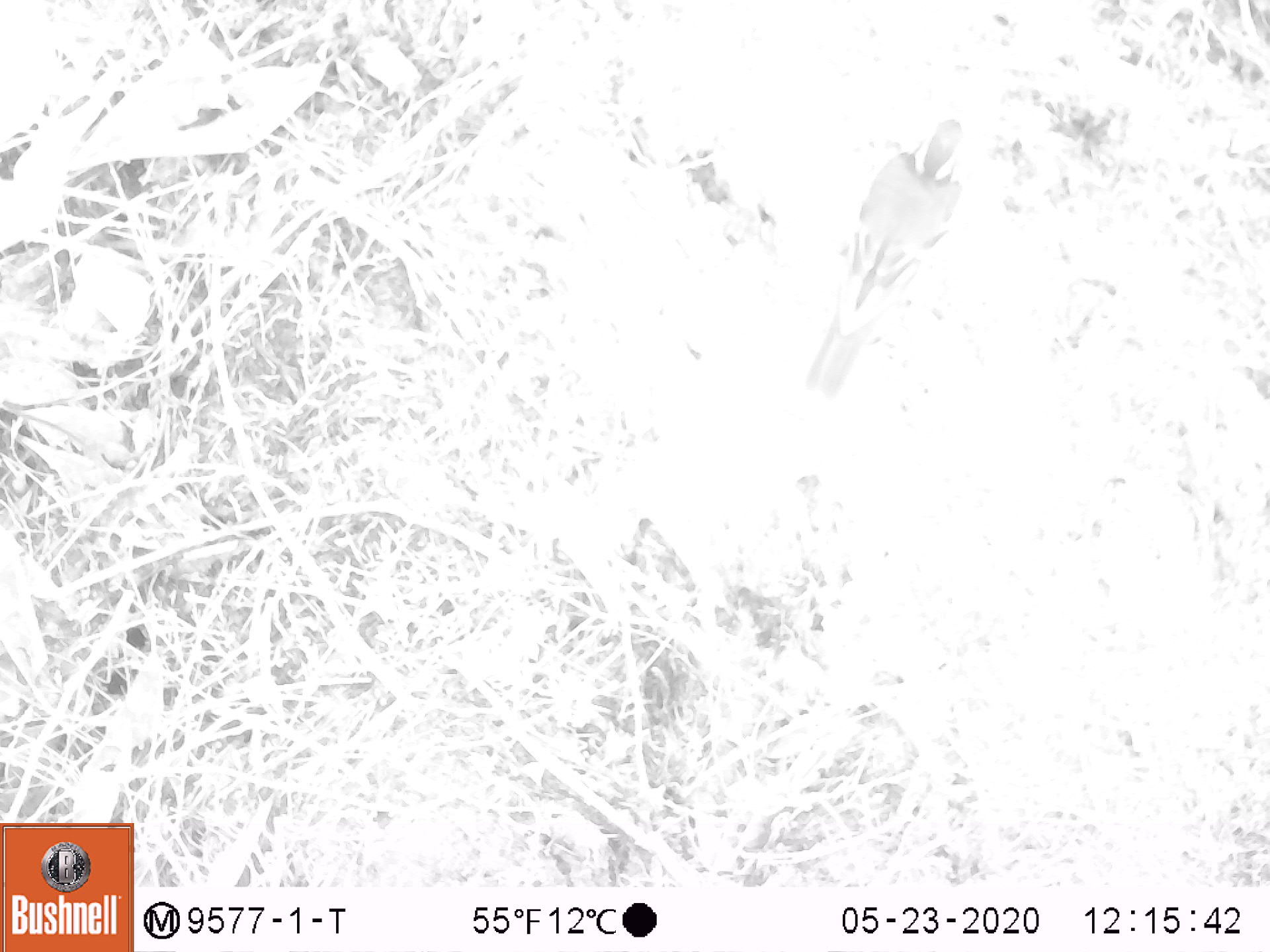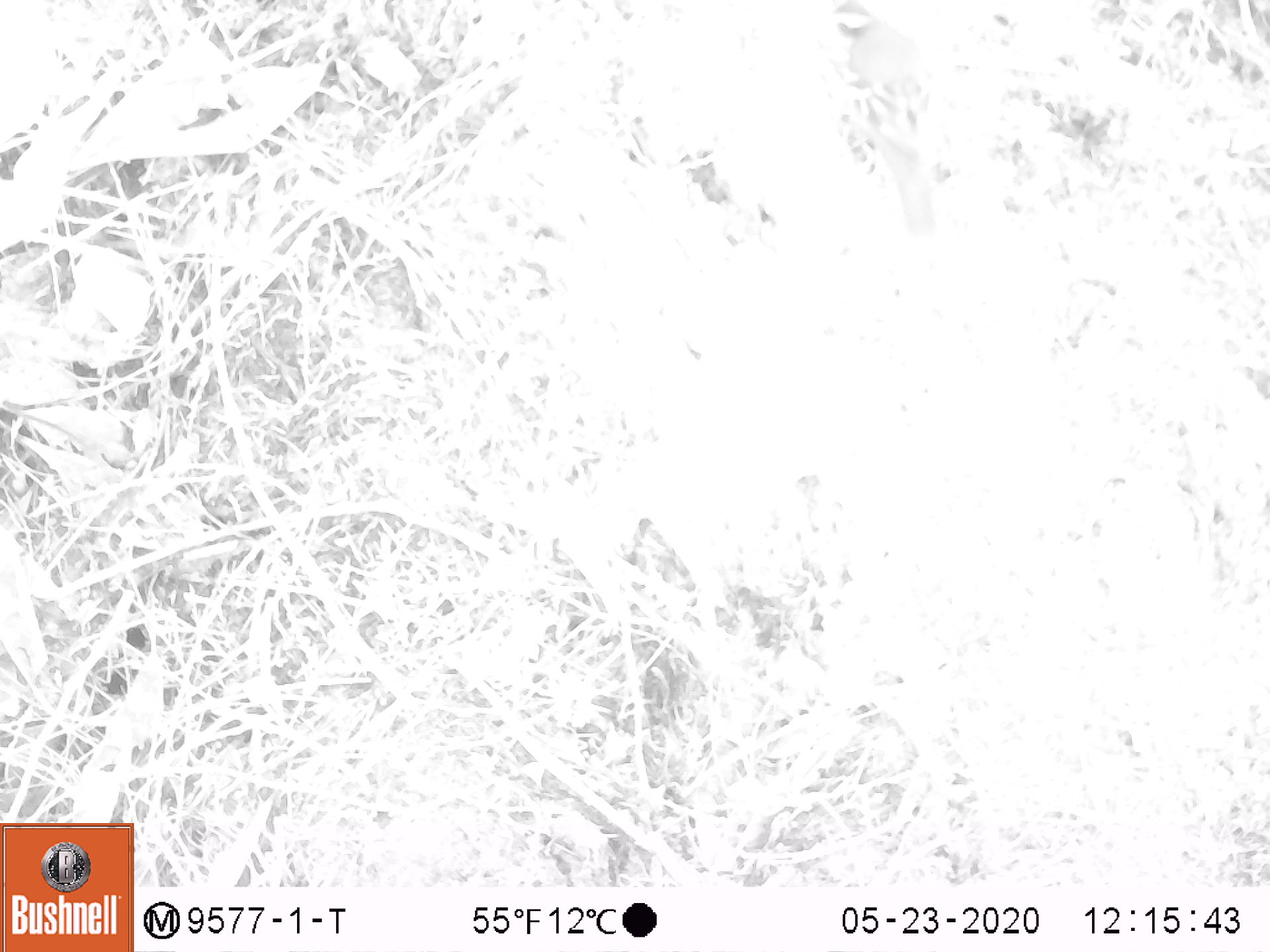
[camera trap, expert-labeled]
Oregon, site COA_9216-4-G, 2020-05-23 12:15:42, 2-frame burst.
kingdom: Animalia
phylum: Chordata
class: Aves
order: Passeriformes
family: Turdidae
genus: Ixoreus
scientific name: Ixoreus naevius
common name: varied thrush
Varied thrush (Ixoreus naevius).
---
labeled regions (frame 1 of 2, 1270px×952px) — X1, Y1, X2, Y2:
varied thrush: 801, 112, 968, 397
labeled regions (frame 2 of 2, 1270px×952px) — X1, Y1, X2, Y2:
varied thrush: 830, 4, 941, 237